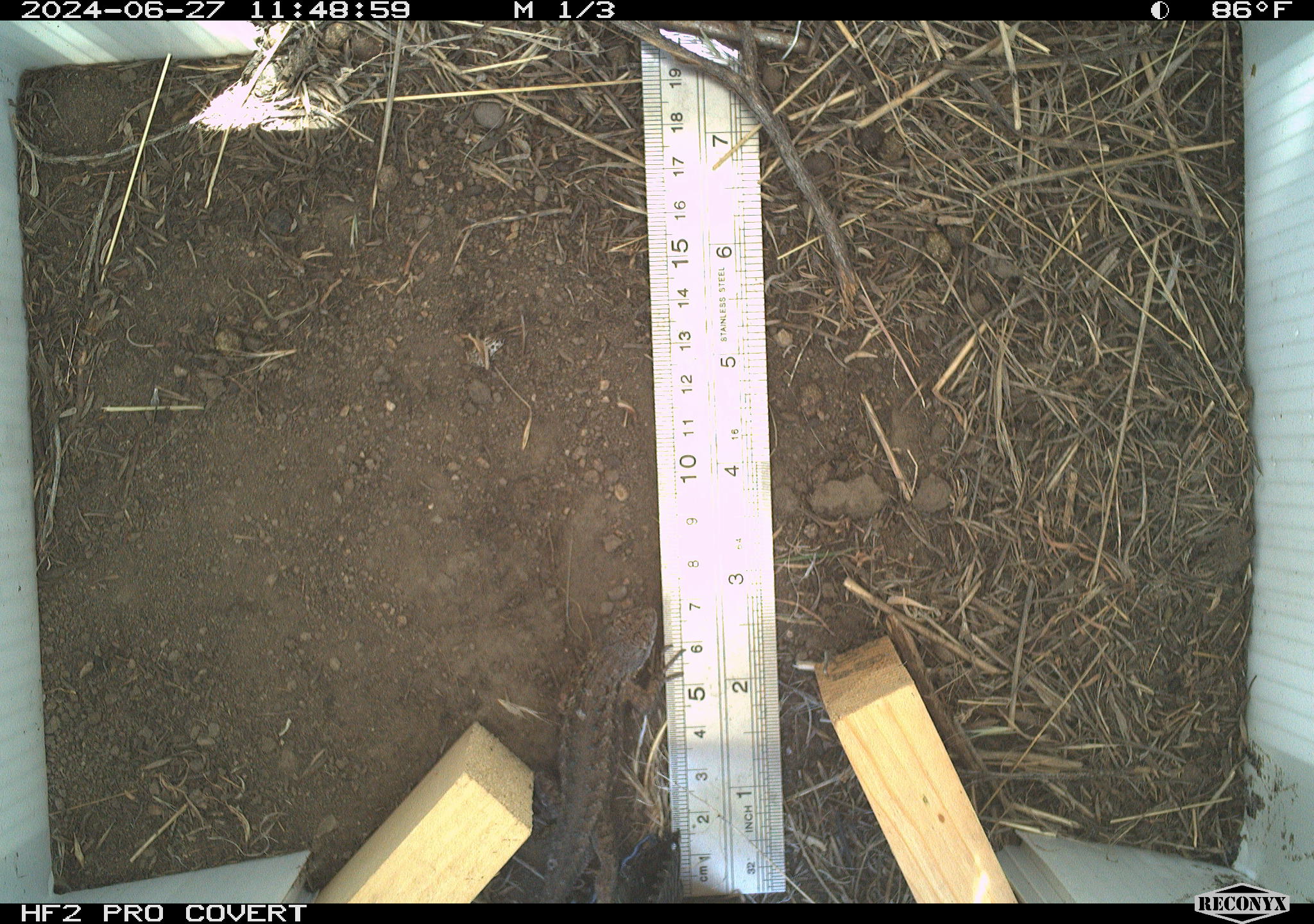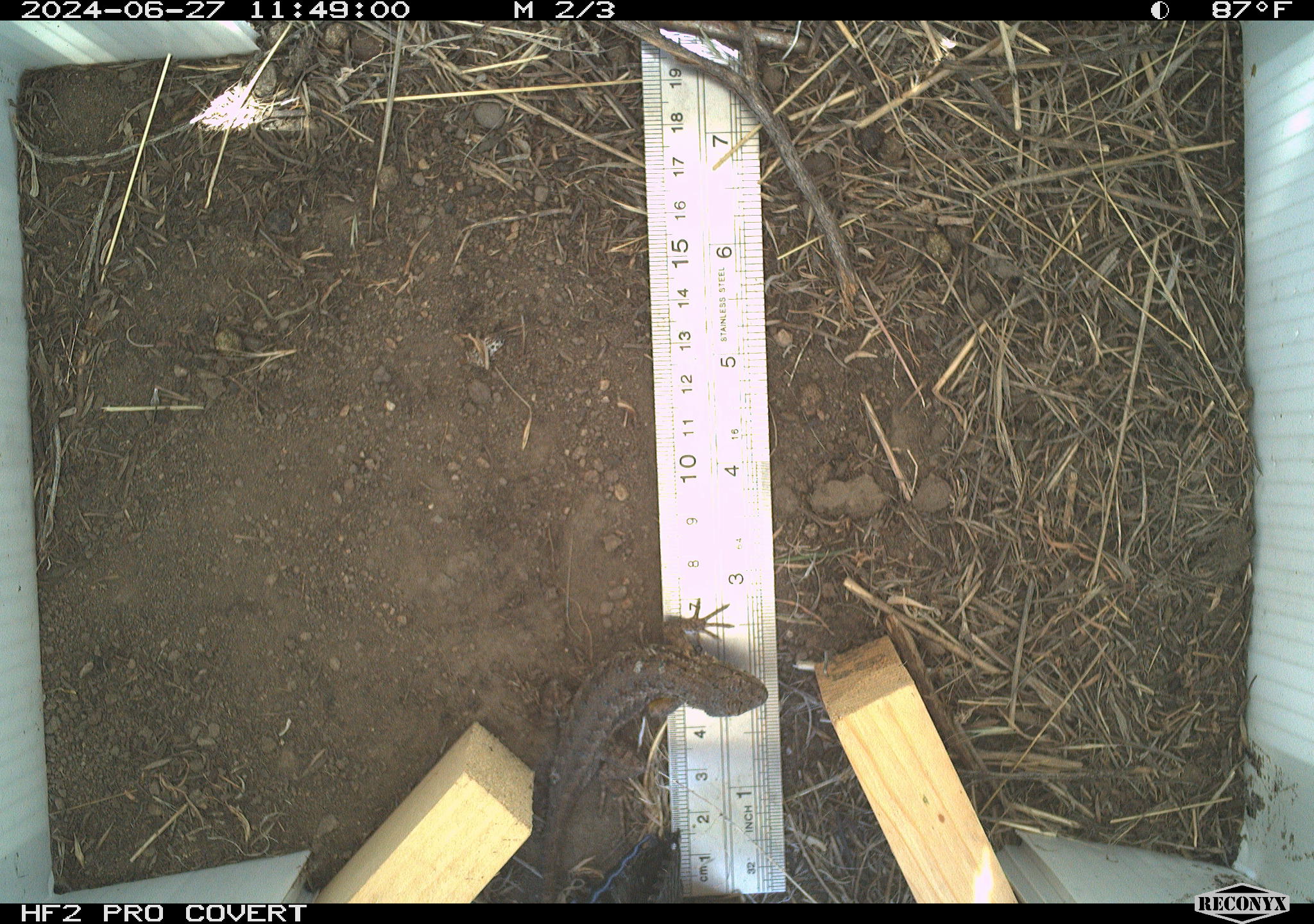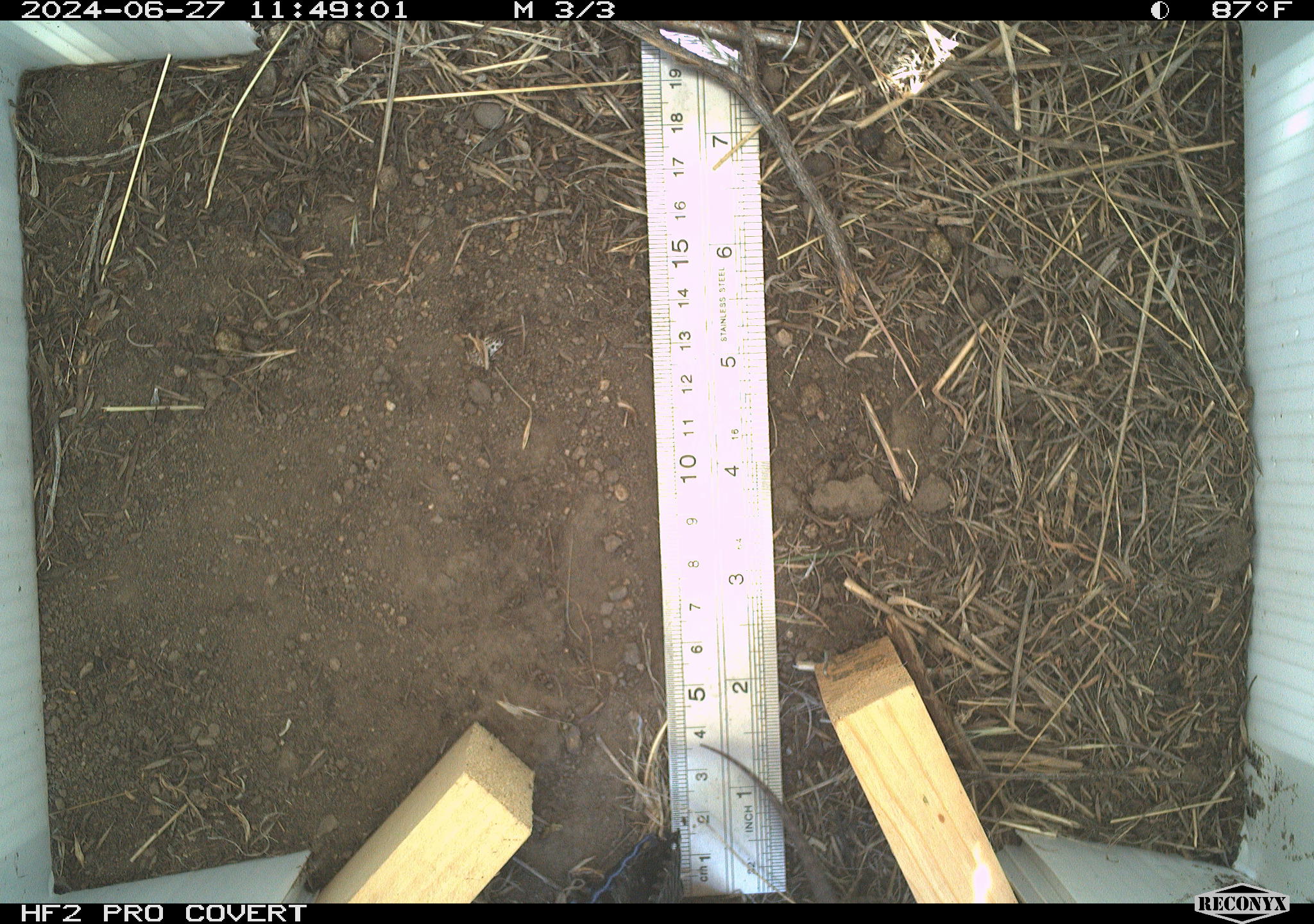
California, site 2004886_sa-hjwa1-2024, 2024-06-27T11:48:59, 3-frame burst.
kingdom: Animalia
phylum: Chordata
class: Reptilia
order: Squamata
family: Phrynosomatidae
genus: Sceloporus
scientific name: Sceloporus occidentalis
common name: western fence lizard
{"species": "western fence lizard (Sceloporus occidentalis)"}